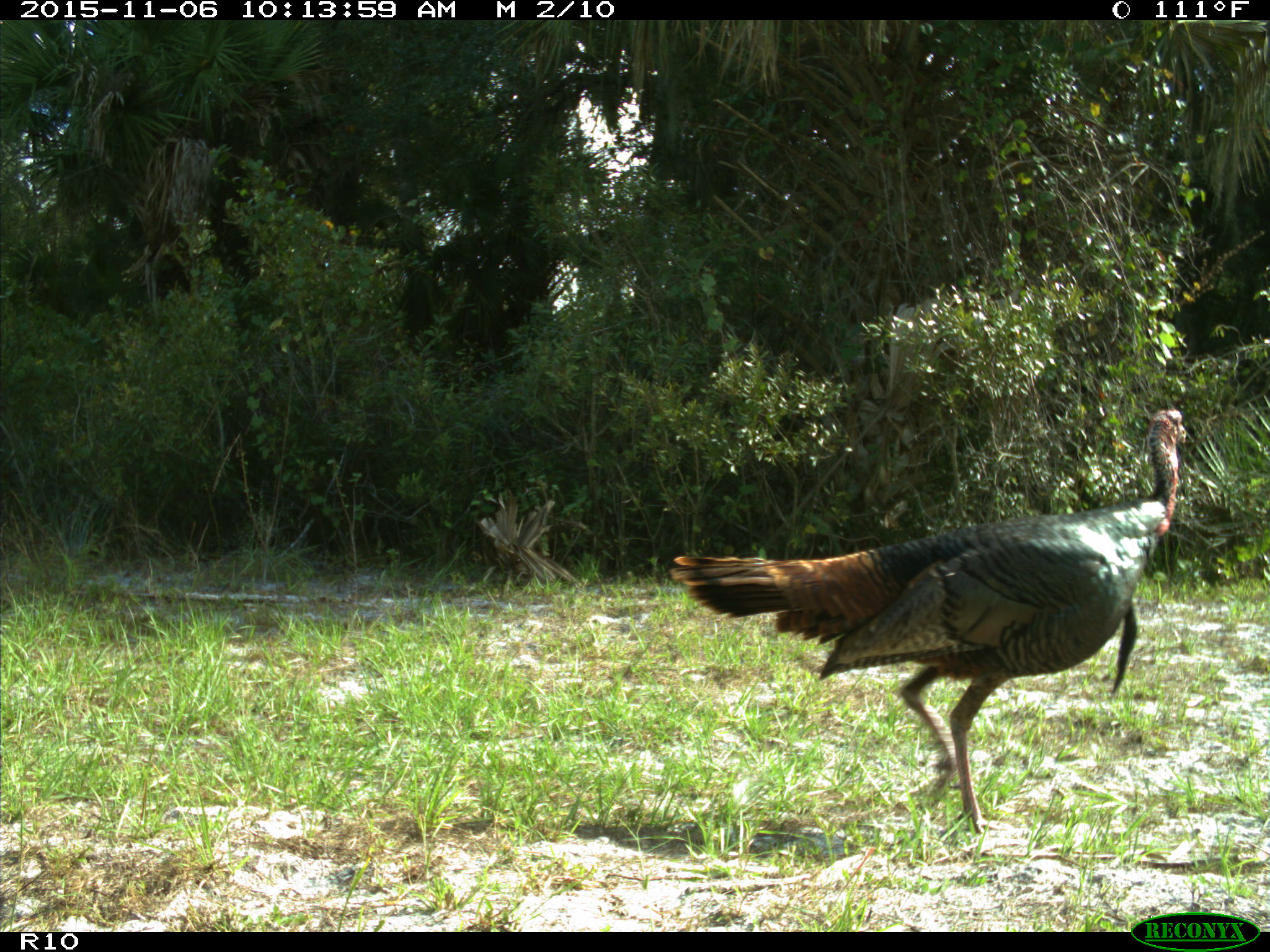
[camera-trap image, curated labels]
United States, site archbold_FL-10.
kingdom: Animalia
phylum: Chordata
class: Aves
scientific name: Aves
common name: birds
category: unidentified bird